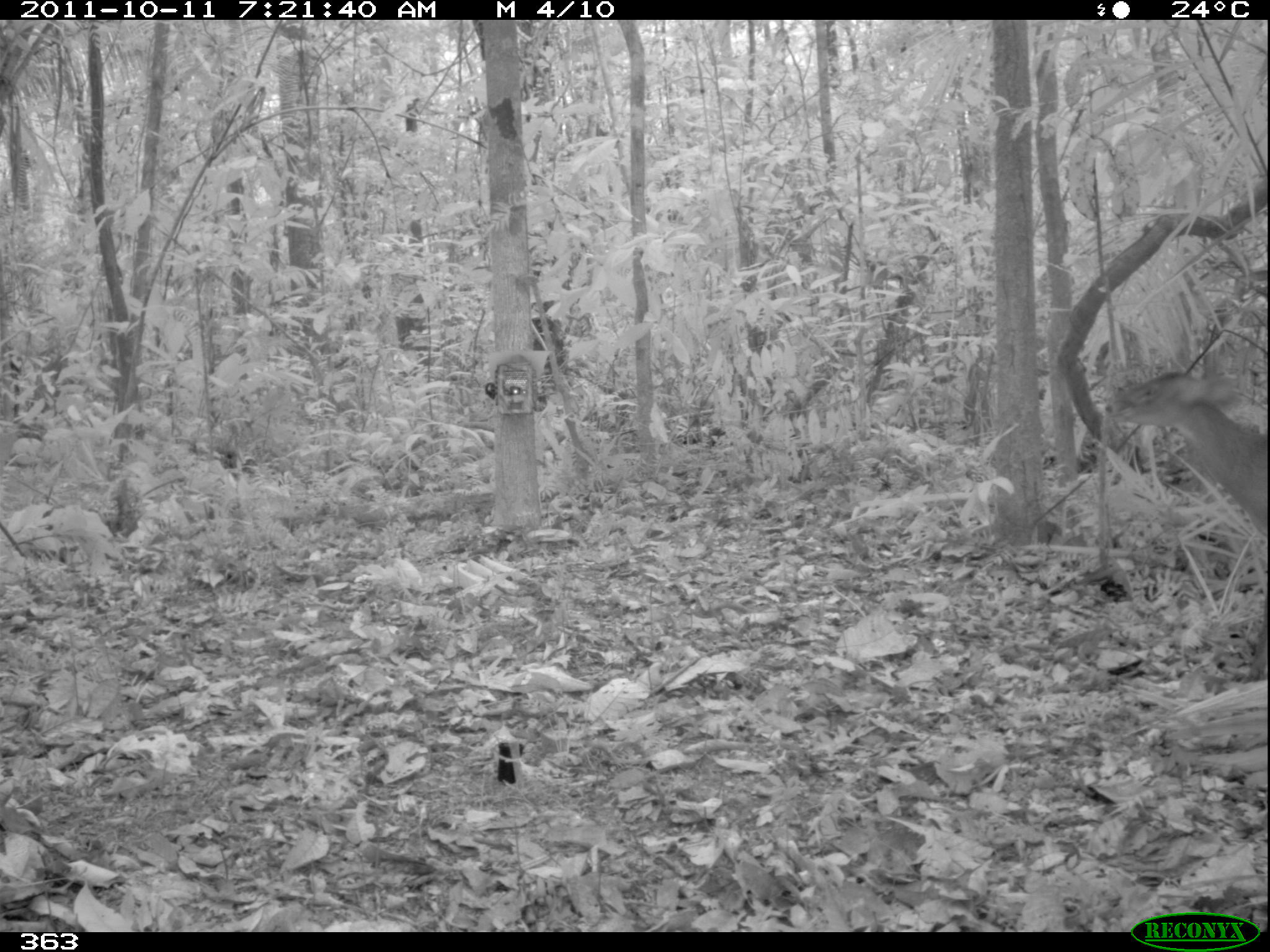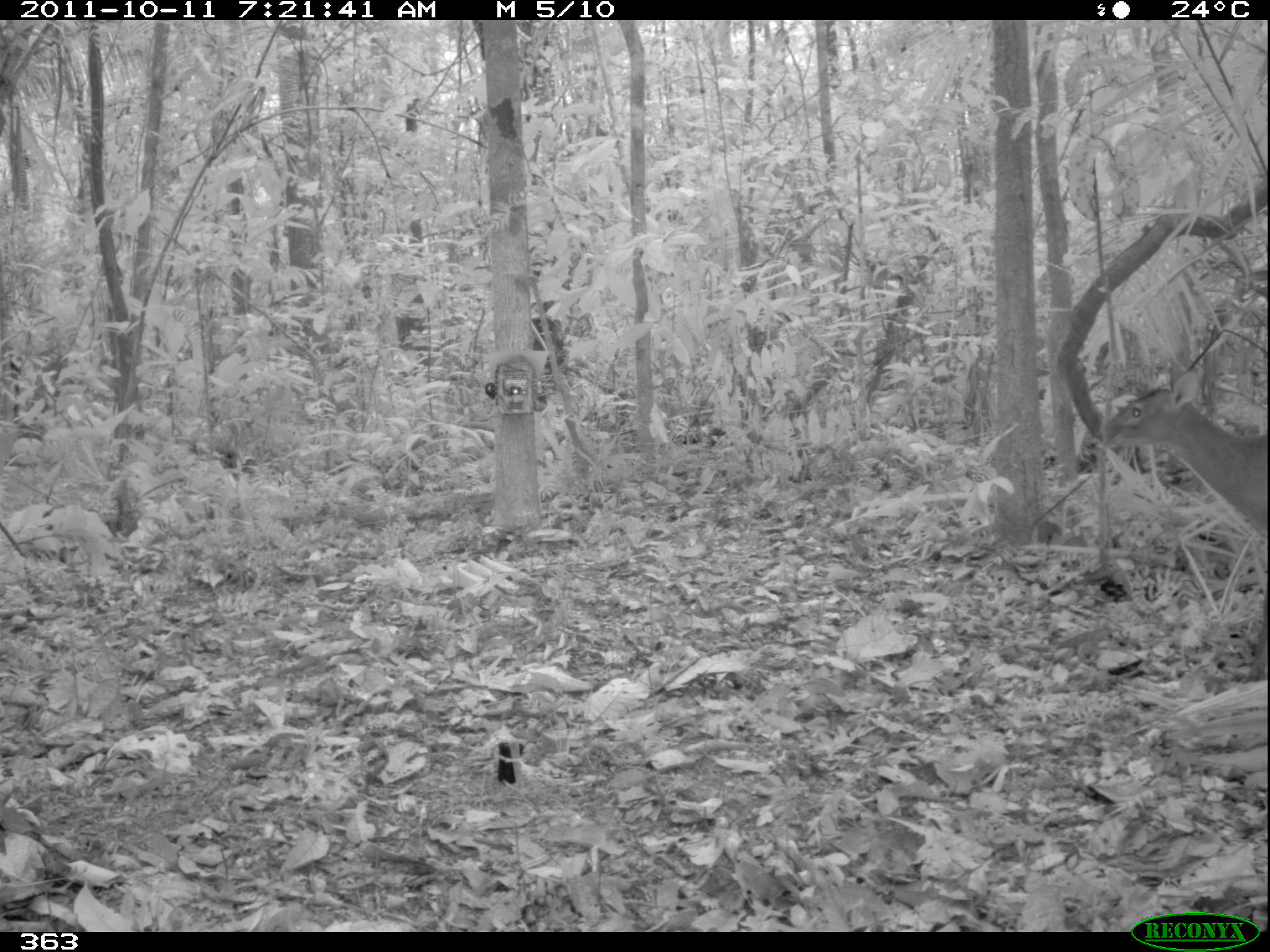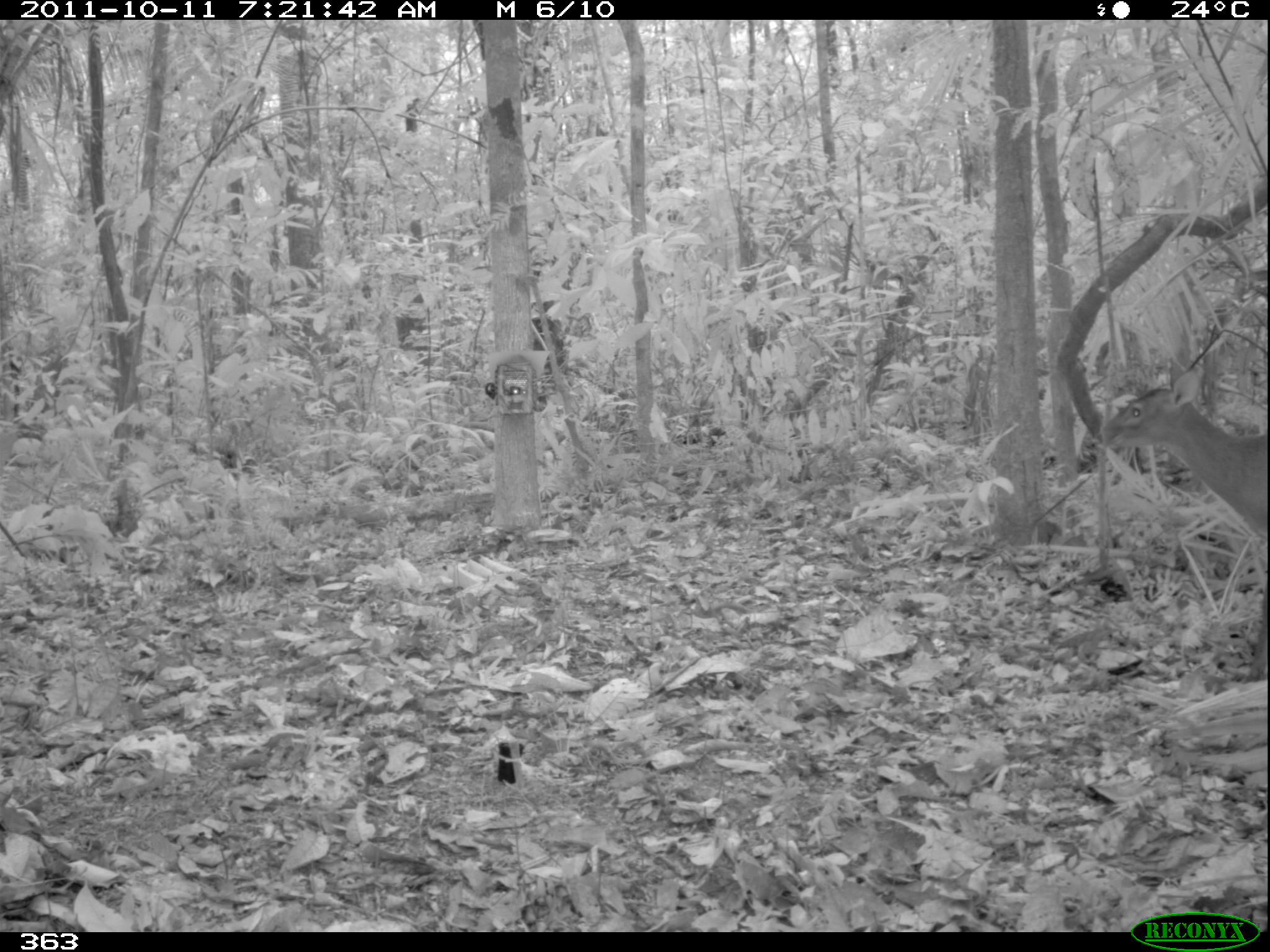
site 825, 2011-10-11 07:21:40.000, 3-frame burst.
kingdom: Animalia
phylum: Chordata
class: Mammalia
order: Artiodactyla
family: Cervidae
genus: Mazama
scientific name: Mazama americana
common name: red brocket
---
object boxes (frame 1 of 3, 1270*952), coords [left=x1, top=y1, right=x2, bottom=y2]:
mazama americana: [left=1106, top=374, right=1268, bottom=537]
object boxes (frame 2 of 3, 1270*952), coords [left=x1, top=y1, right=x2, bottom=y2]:
mazama americana: [left=1097, top=368, right=1268, bottom=541]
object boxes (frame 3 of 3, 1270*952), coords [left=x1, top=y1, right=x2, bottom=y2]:
mazama americana: [left=1095, top=371, right=1268, bottom=684]